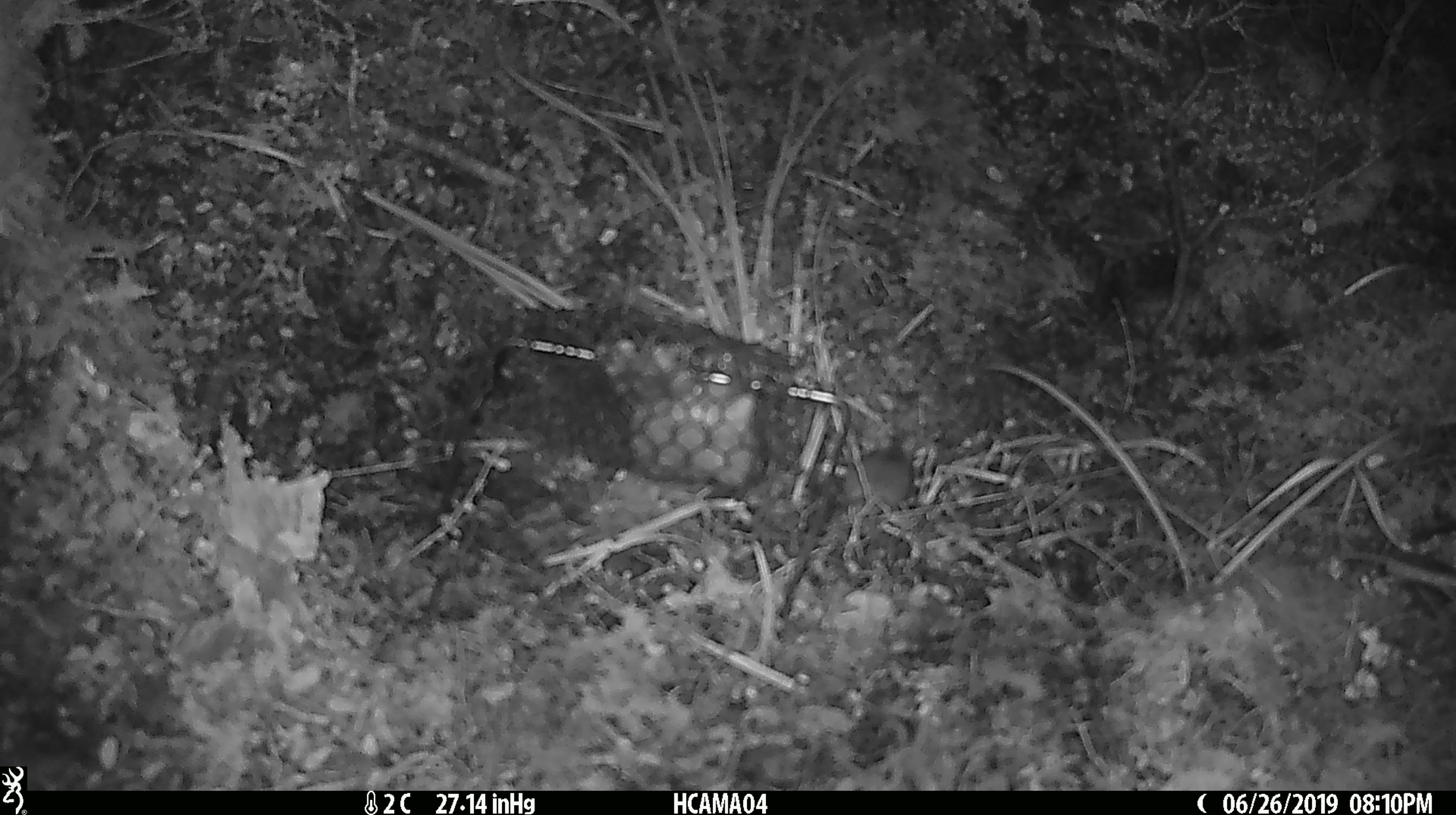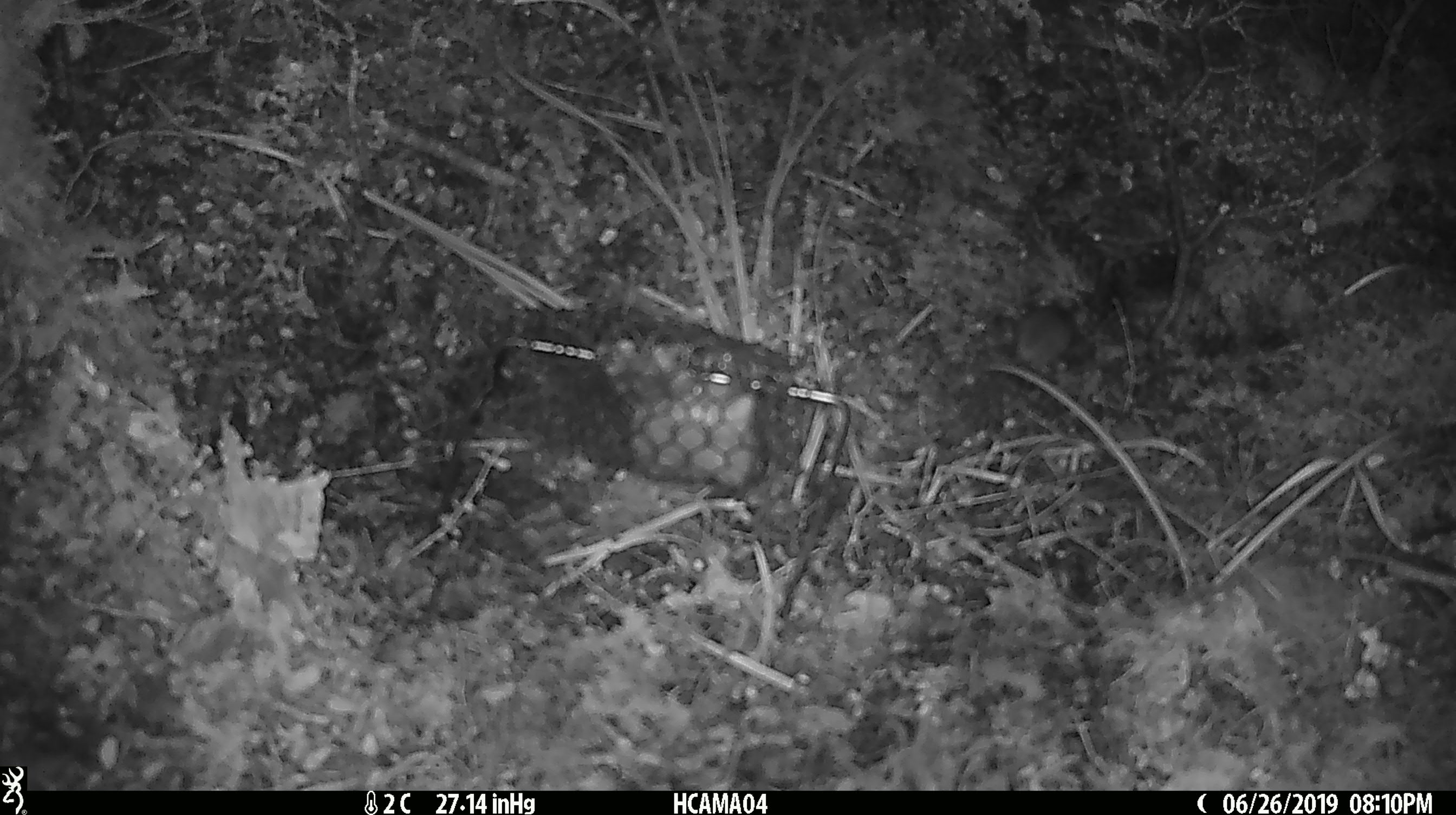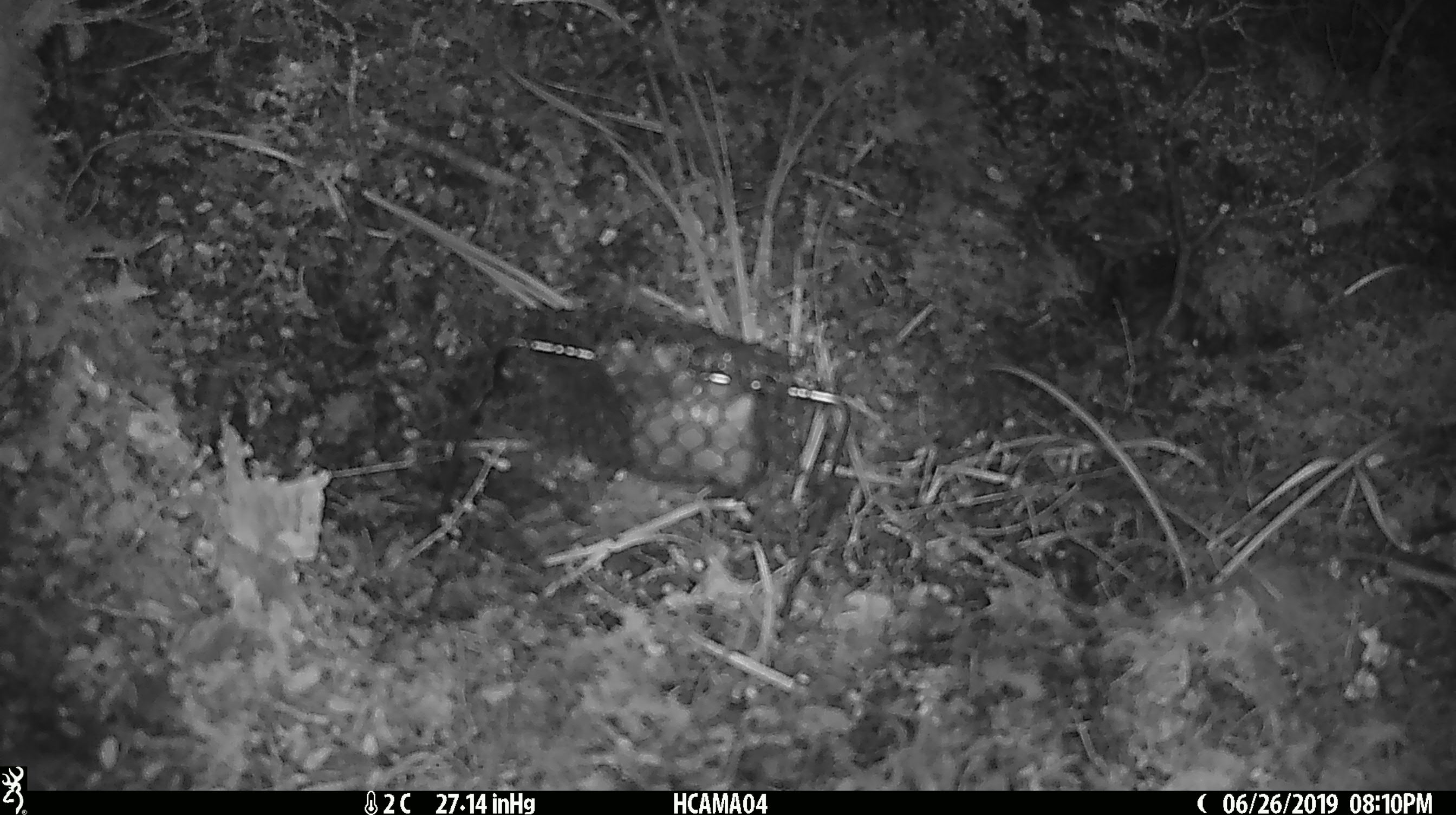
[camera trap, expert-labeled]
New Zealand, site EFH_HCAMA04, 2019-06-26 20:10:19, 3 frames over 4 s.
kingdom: Animalia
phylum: Chordata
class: Mammalia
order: Rodentia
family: Muridae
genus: Mus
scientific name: Mus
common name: mouse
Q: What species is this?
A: Mouse (Mus).